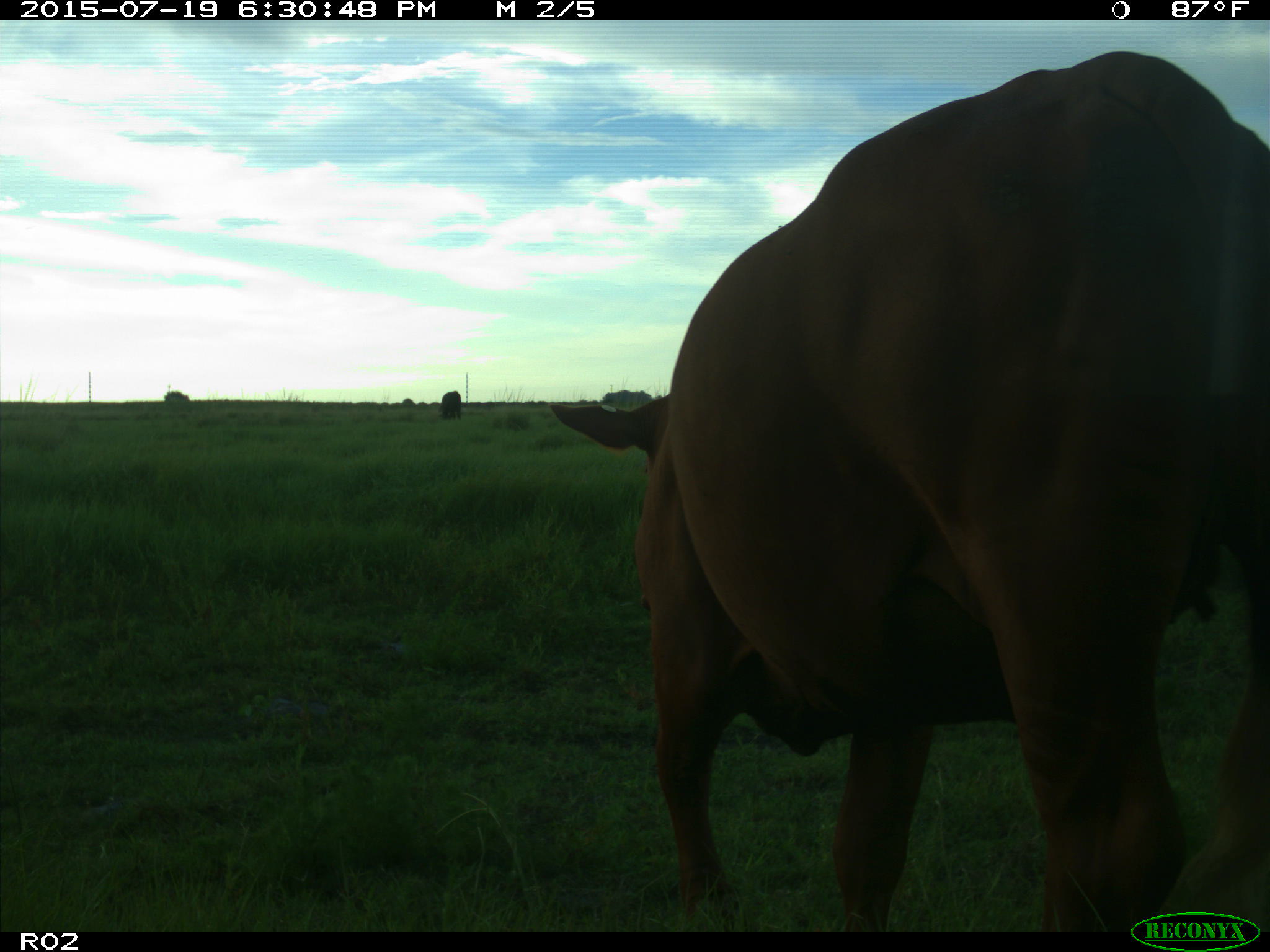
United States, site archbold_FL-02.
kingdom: Animalia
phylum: Chordata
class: Mammalia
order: Artiodactyla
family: Bovidae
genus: Bos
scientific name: Bos taurus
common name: domestic cow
Bos taurus (domestic cow).